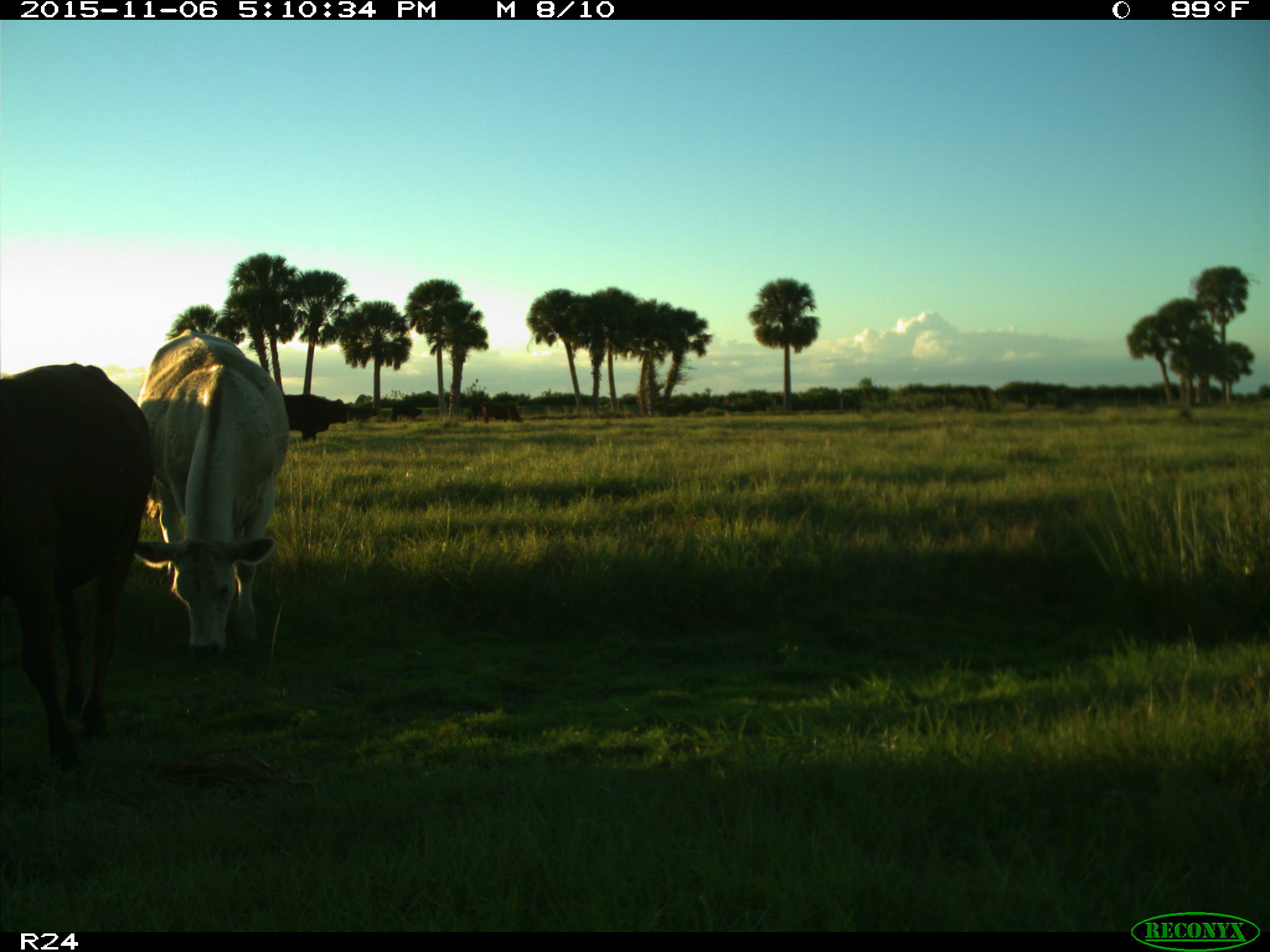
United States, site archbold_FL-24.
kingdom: Animalia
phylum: Chordata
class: Mammalia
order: Artiodactyla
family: Bovidae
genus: Bos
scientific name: Bos taurus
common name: domestic cow